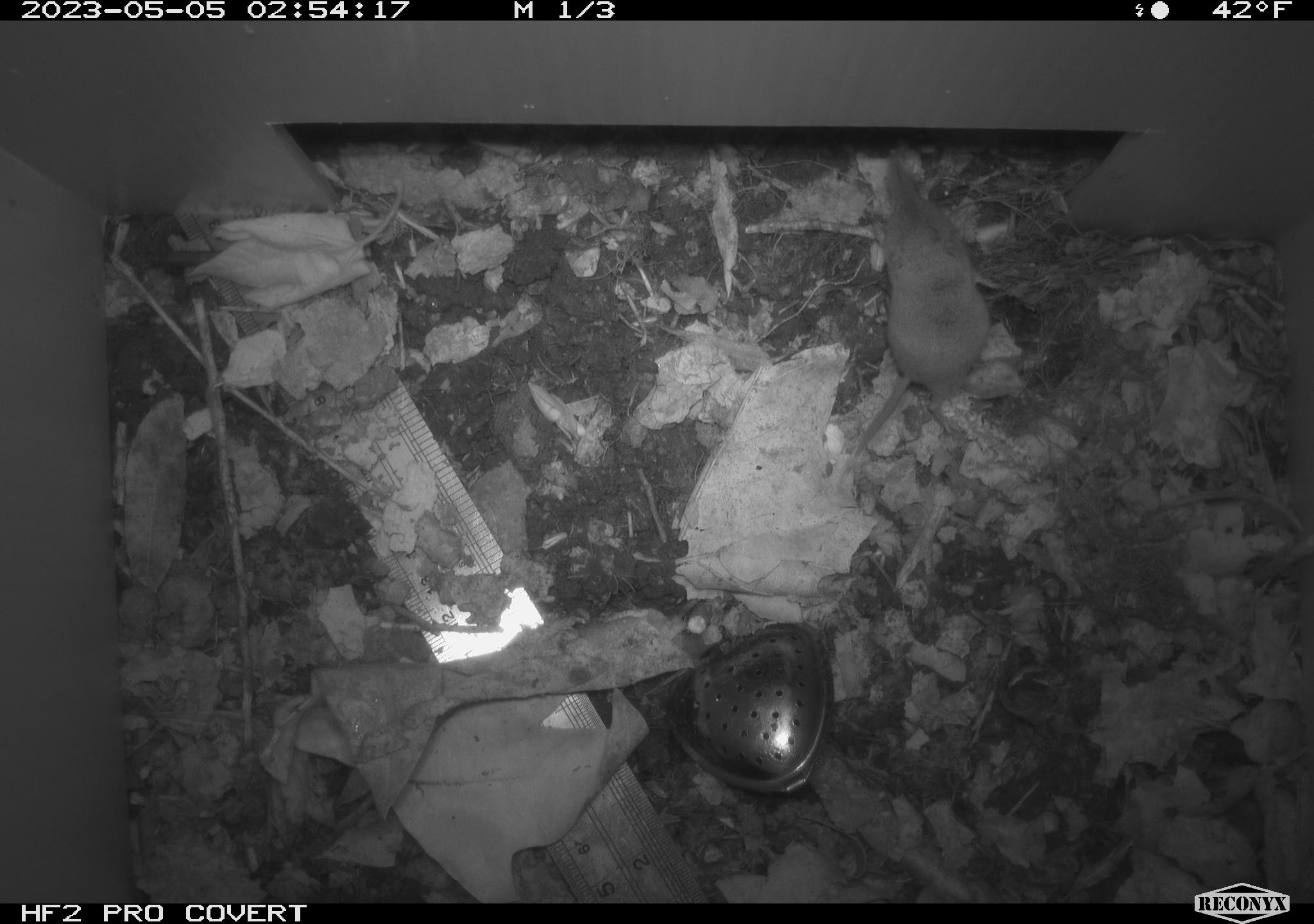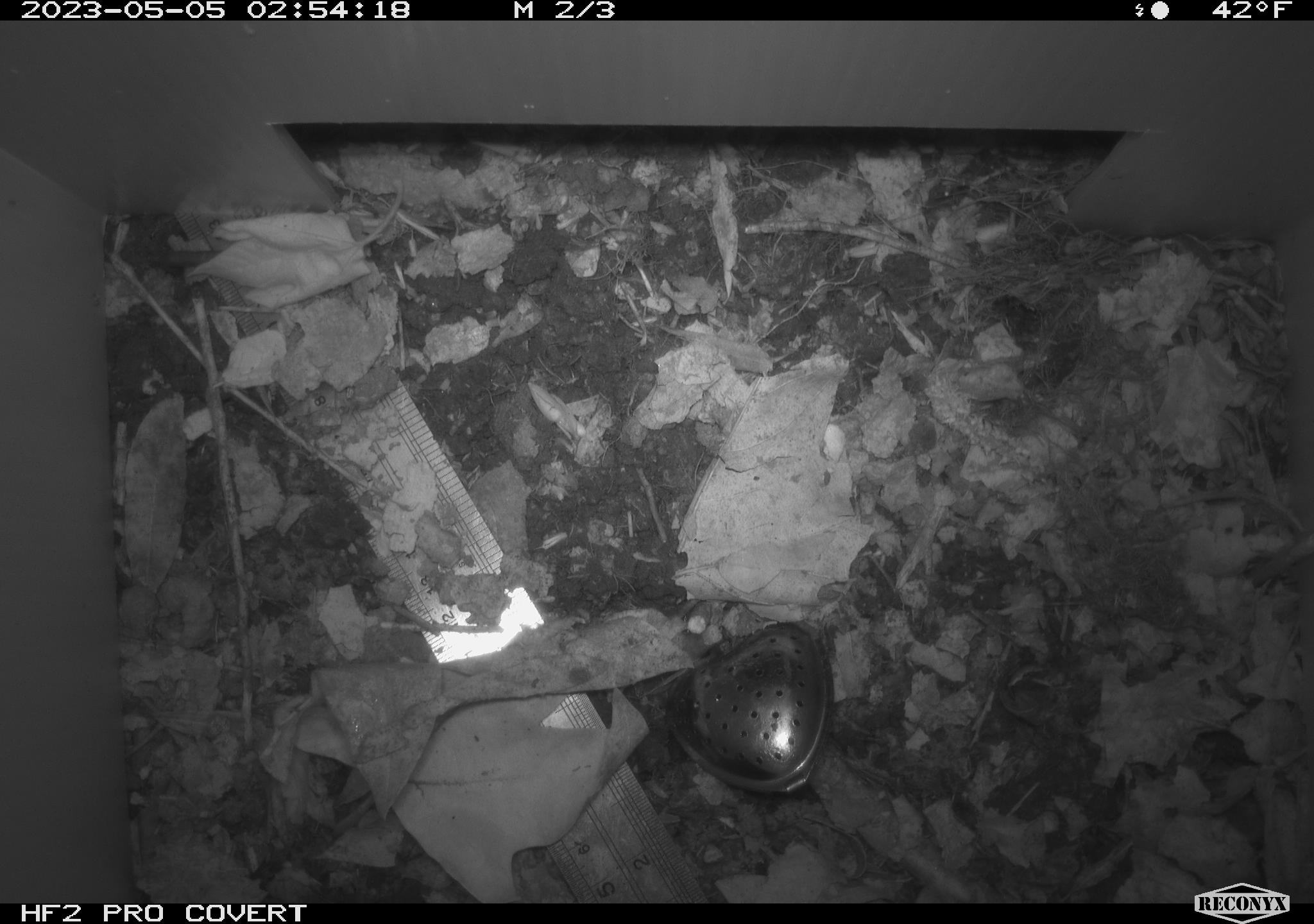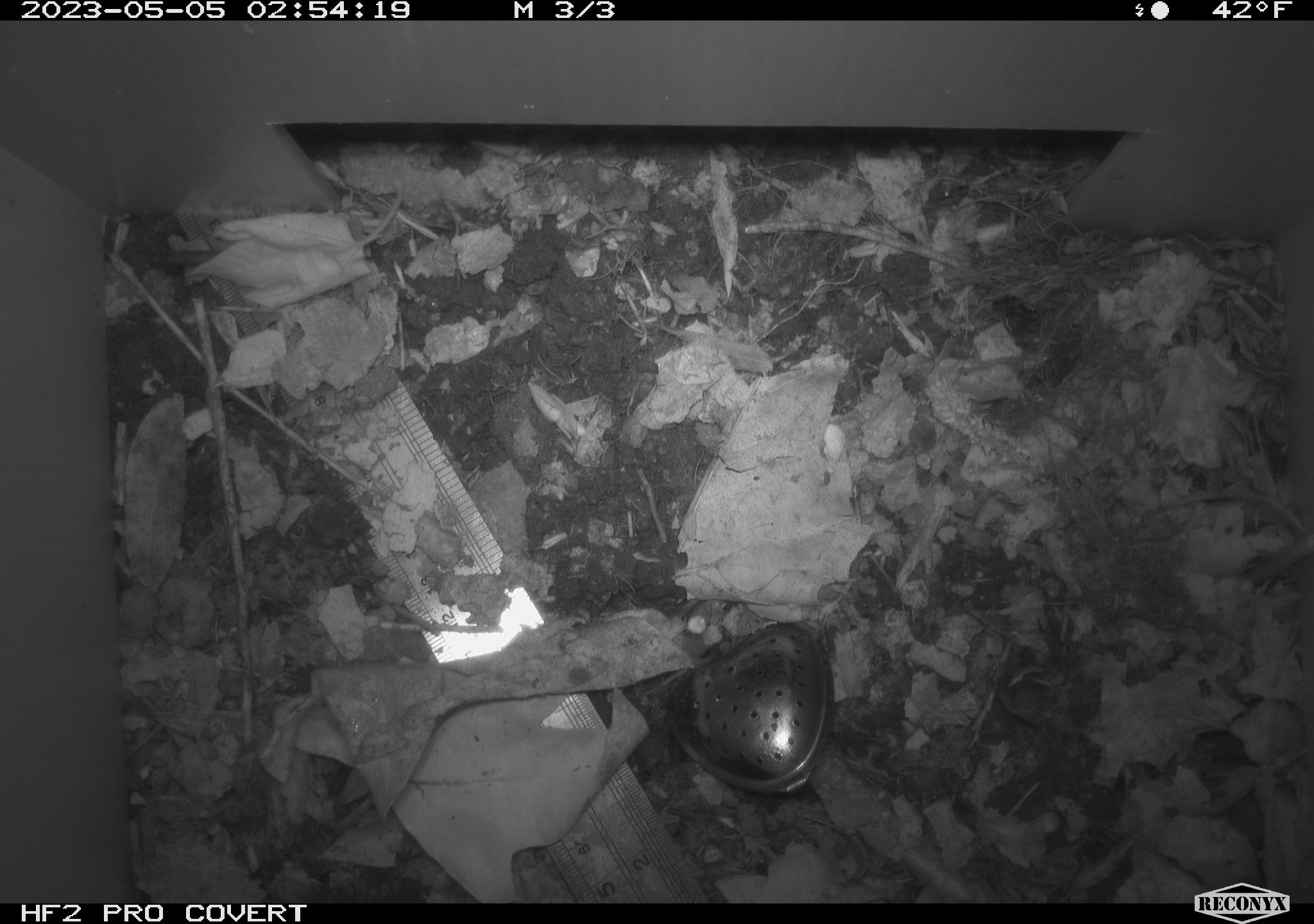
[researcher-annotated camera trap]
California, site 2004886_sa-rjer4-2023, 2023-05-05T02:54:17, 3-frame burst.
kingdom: Animalia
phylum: Chordata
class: Mammalia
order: Eulipotyphla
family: Soricidae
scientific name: Soricidae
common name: shrews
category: soricidae family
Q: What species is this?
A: Soricidae family (shrews) (Soricidae).